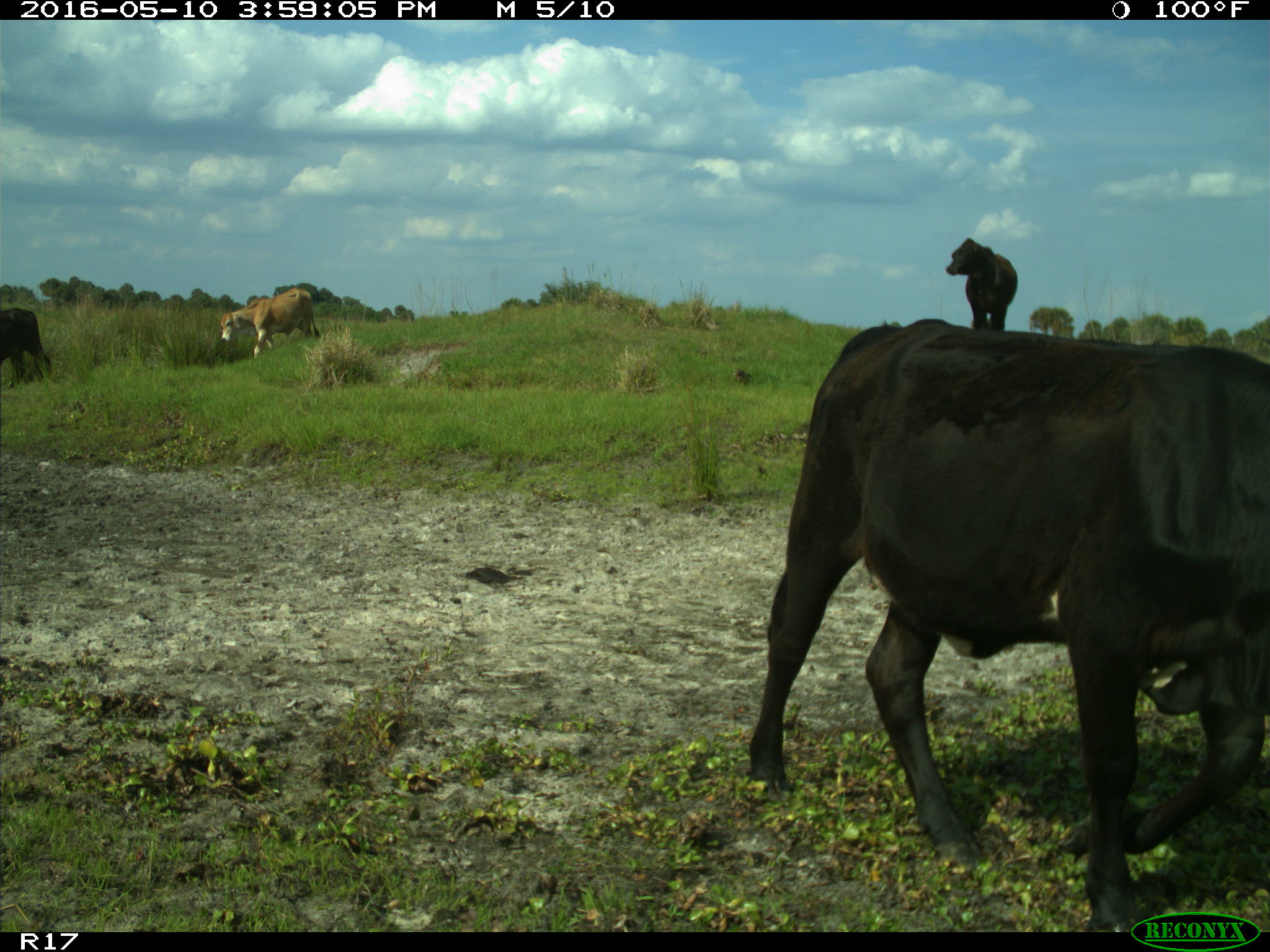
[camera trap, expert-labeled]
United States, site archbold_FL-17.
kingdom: Animalia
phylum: Chordata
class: Mammalia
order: Artiodactyla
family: Bovidae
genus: Bos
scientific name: Bos taurus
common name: domestic cow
Bos taurus (domestic cow).